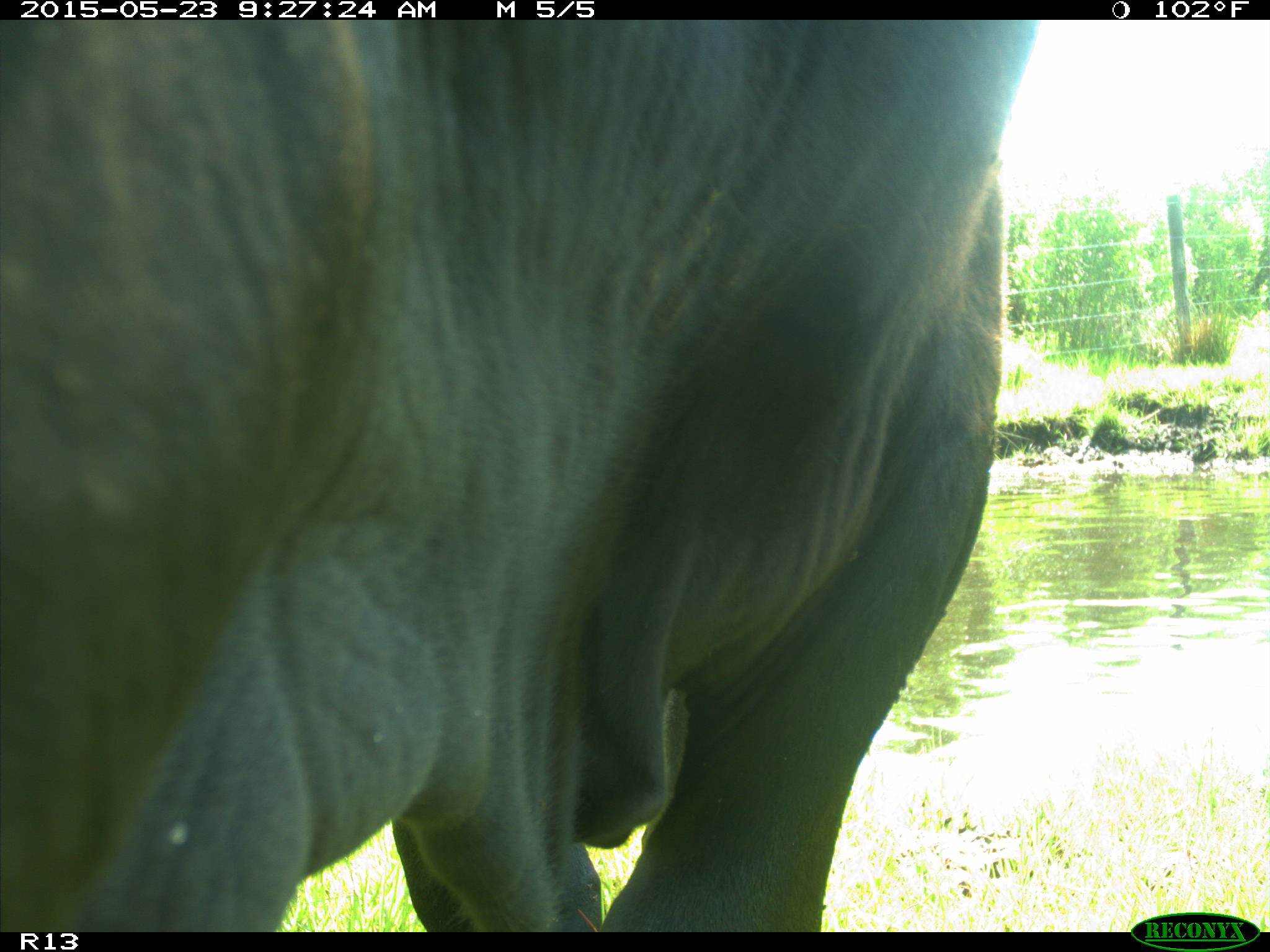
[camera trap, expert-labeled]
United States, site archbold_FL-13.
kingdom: Animalia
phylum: Chordata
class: Mammalia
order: Artiodactyla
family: Bovidae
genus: Bos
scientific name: Bos taurus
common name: domestic cow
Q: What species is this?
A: Bos taurus (domestic cow).